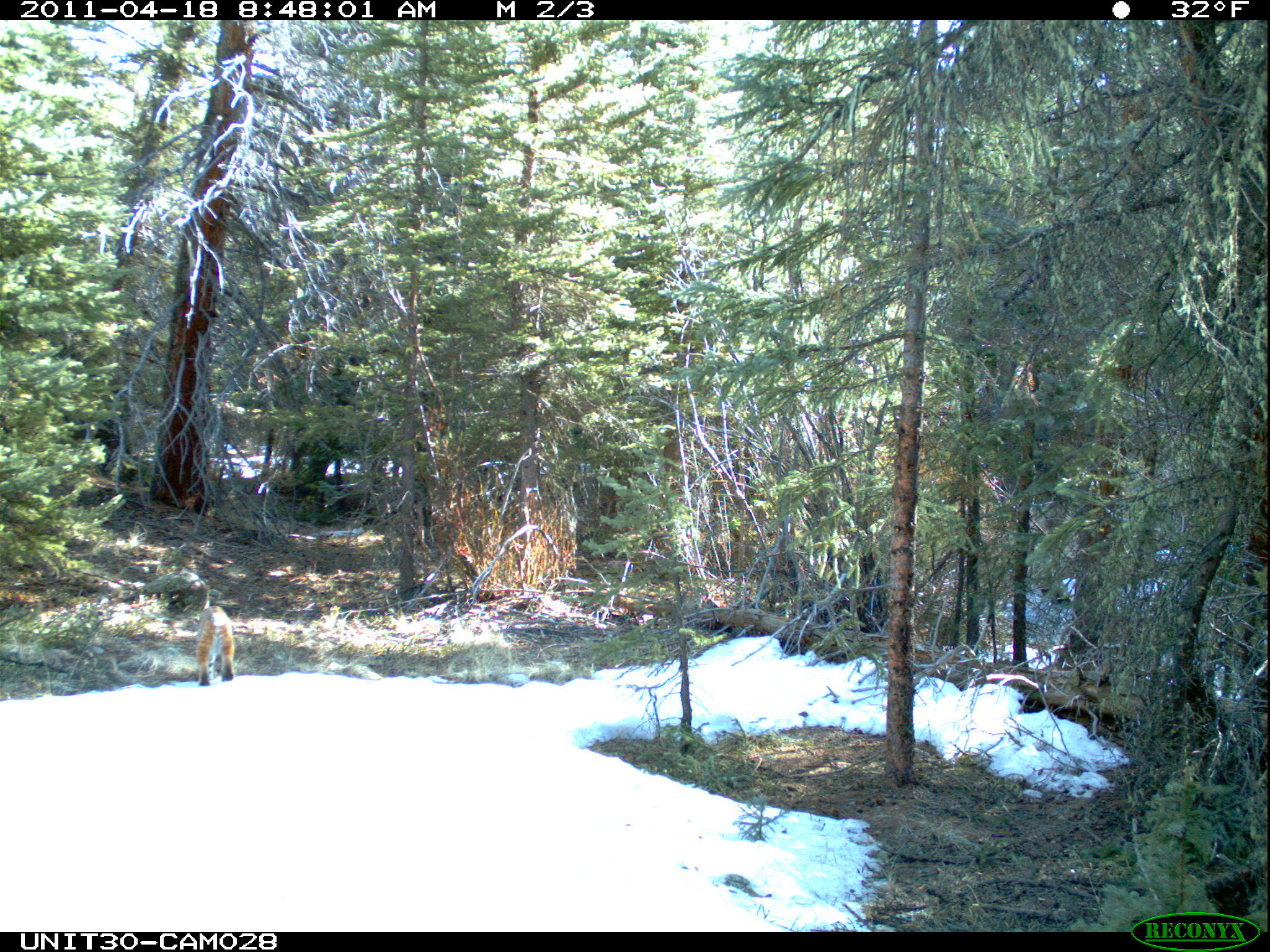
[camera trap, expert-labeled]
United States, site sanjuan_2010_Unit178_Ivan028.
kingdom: Animalia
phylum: Chordata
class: Mammalia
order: Carnivora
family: Felidae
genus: Lynx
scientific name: Lynx rufus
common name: bobcat